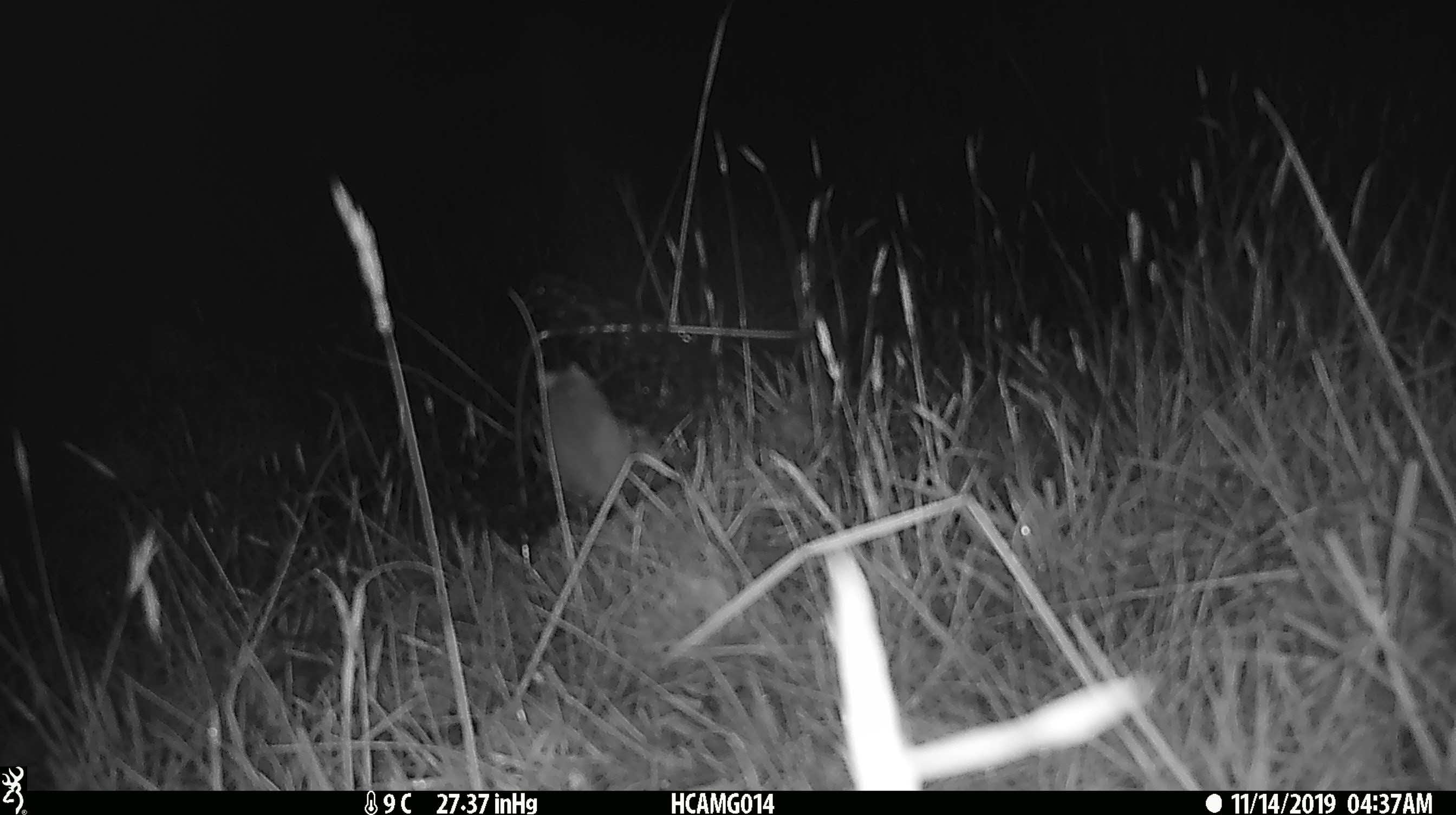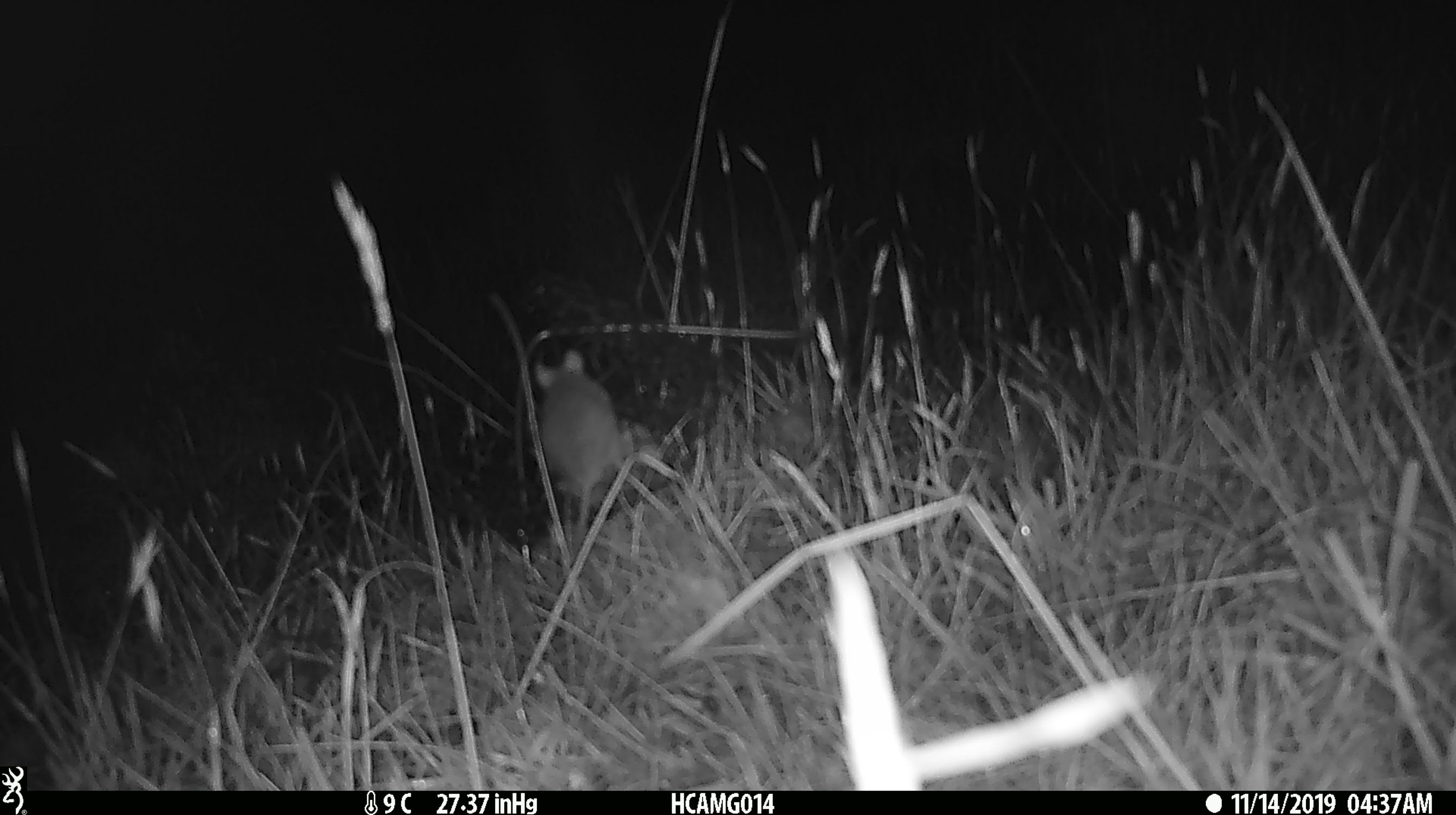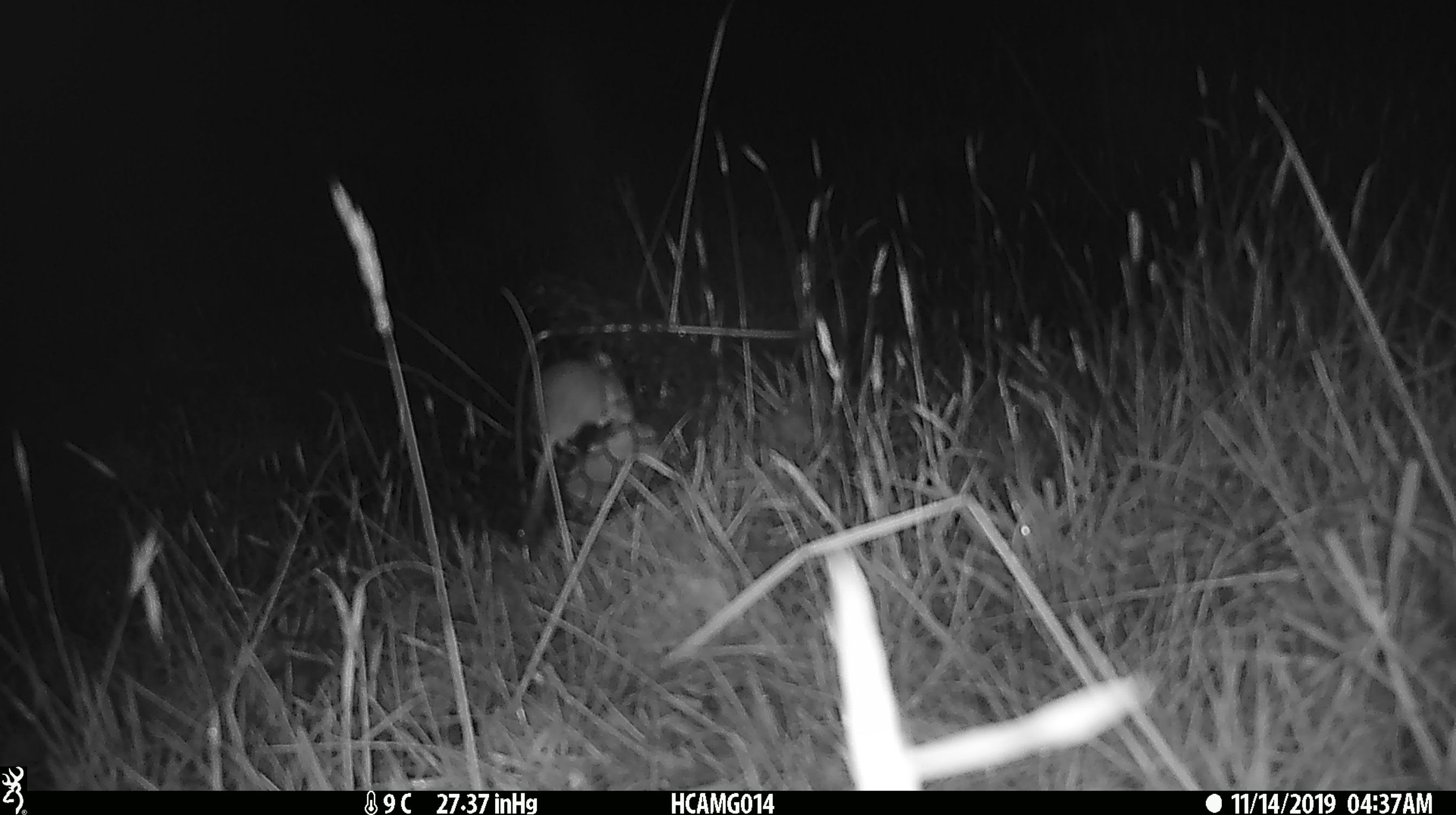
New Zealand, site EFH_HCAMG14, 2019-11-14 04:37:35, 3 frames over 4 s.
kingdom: Animalia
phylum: Chordata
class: Mammalia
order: Rodentia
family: Muridae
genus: Mus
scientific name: Mus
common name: mouse